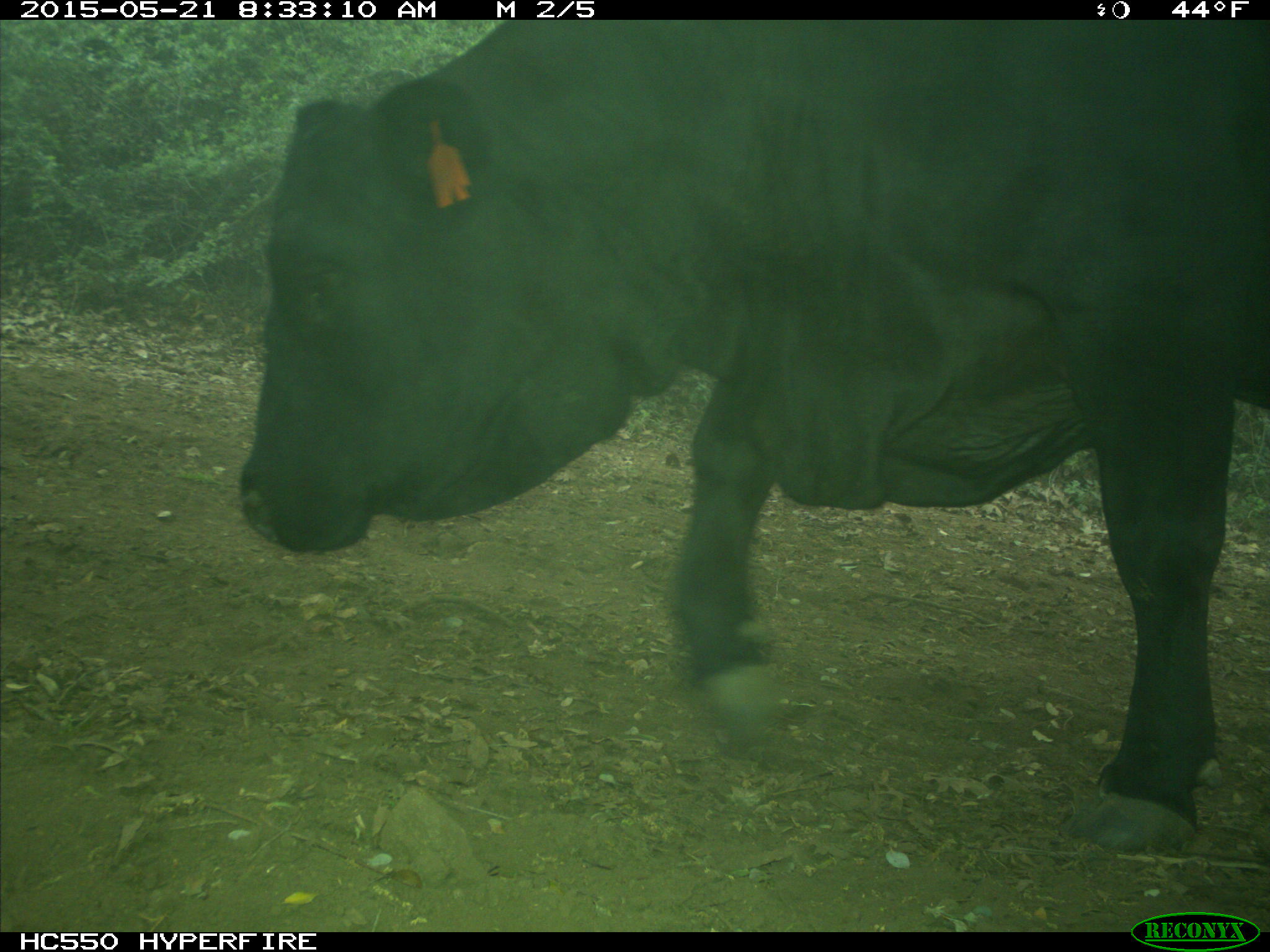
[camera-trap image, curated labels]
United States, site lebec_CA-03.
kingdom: Animalia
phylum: Chordata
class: Mammalia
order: Artiodactyla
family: Bovidae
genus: Bos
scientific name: Bos taurus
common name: domestic cow